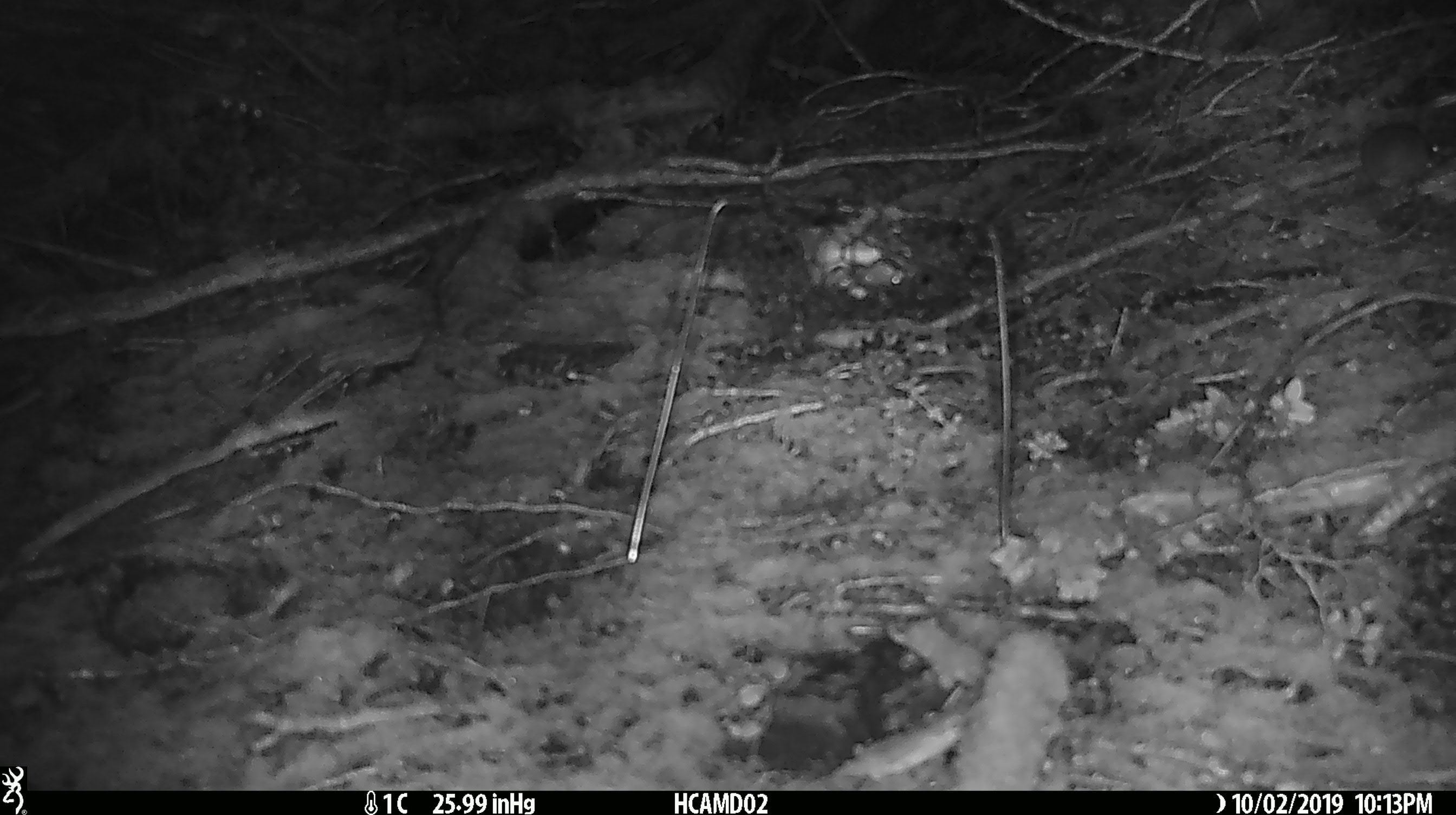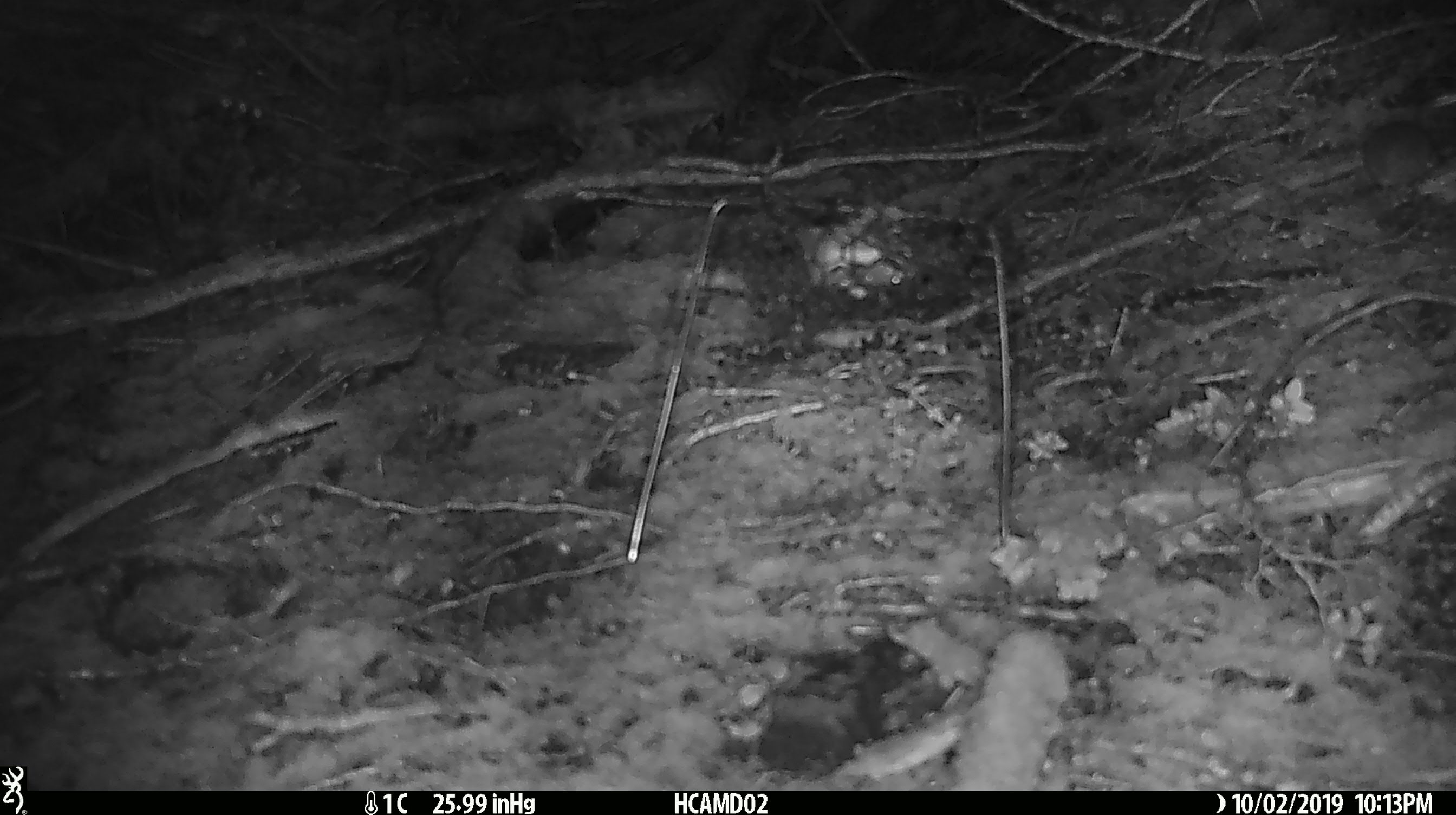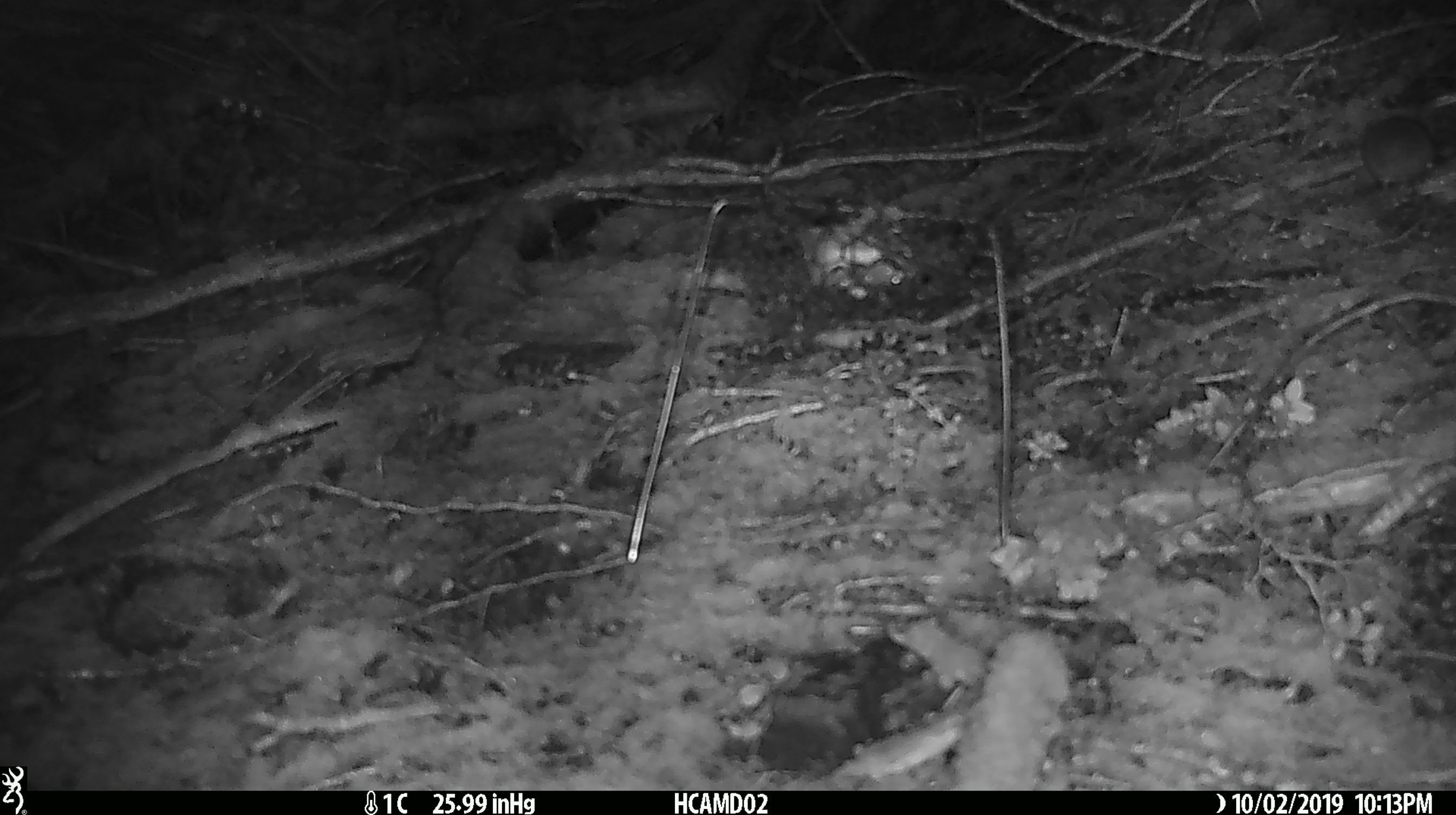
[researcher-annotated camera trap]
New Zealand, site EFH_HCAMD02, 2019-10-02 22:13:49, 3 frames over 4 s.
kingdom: Animalia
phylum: Chordata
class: Mammalia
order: Rodentia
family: Muridae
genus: Mus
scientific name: Mus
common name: mouse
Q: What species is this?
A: Mouse (Mus).